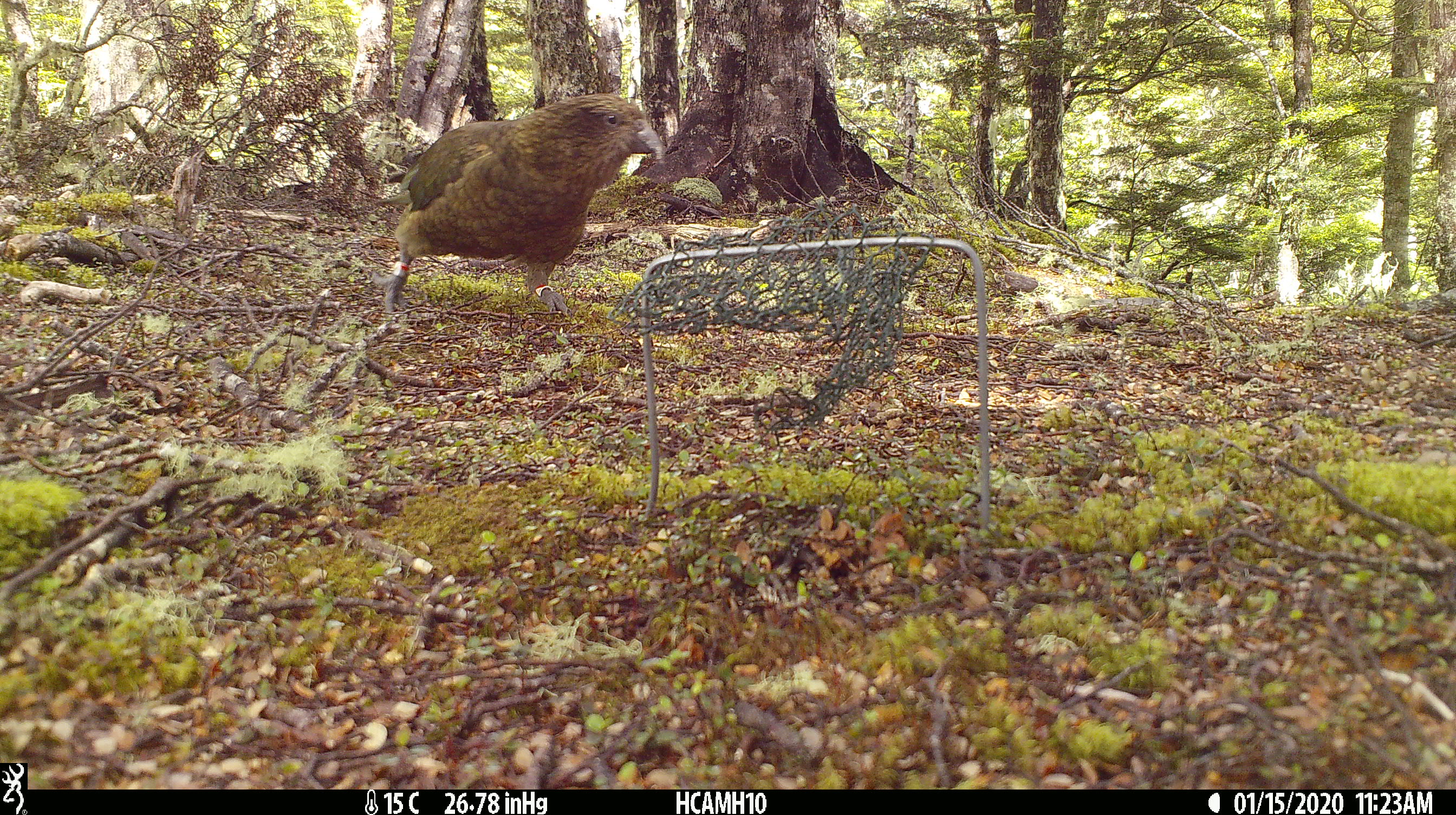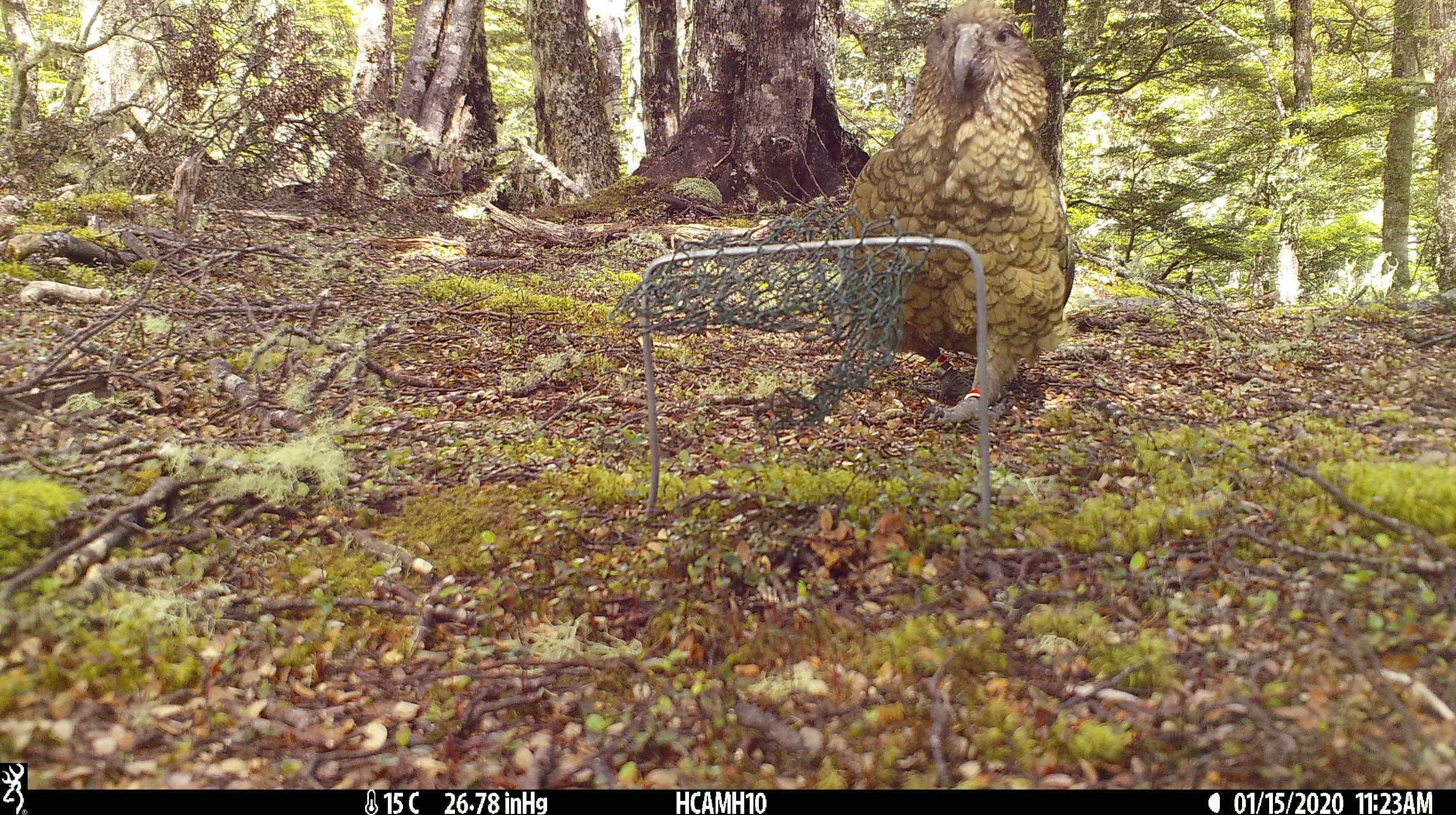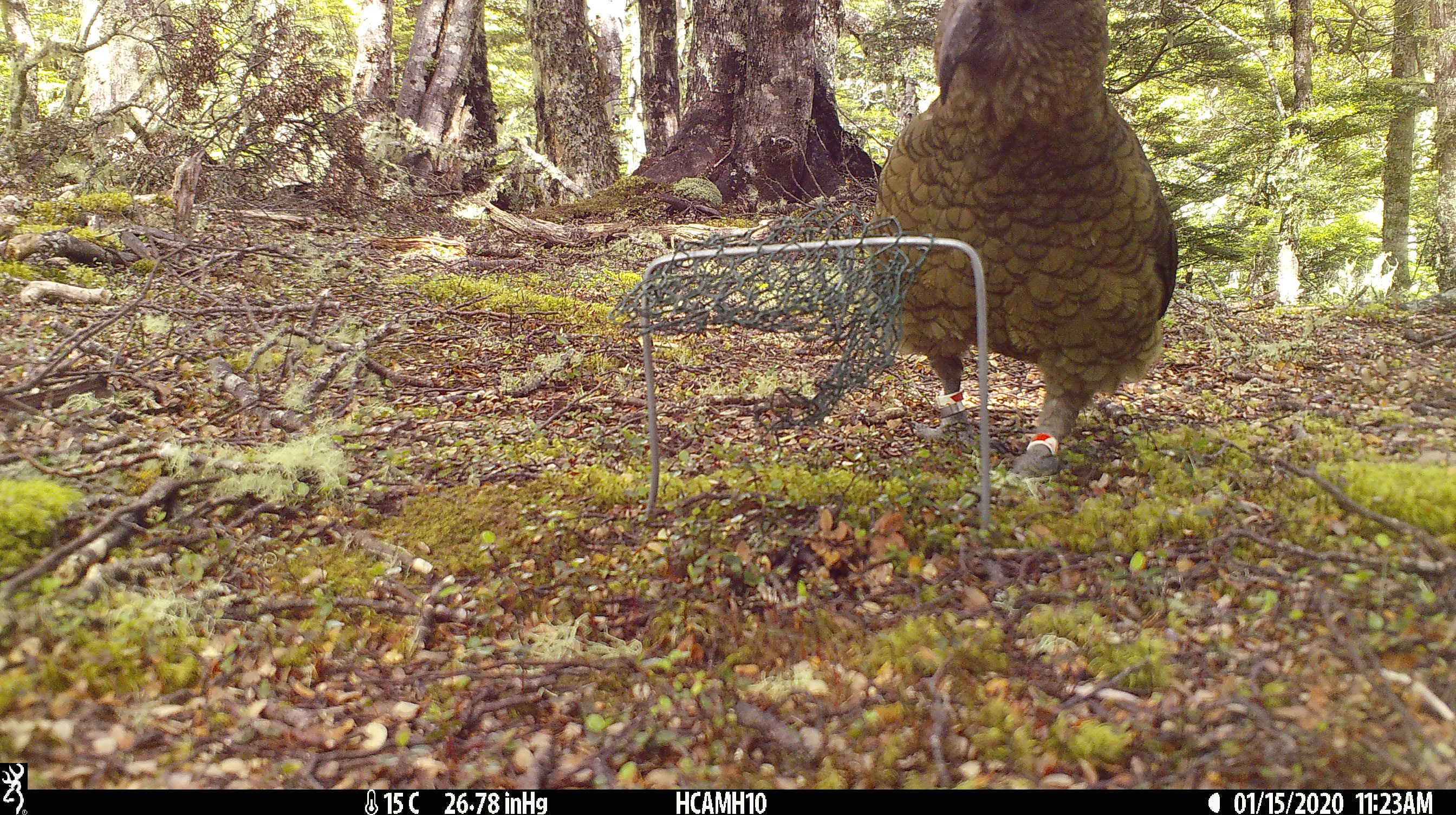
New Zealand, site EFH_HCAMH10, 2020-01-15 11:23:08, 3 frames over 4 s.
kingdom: Animalia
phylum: Chordata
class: Aves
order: Psittaciformes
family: Strigopidae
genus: Nestor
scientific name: Nestor notabilis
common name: kea